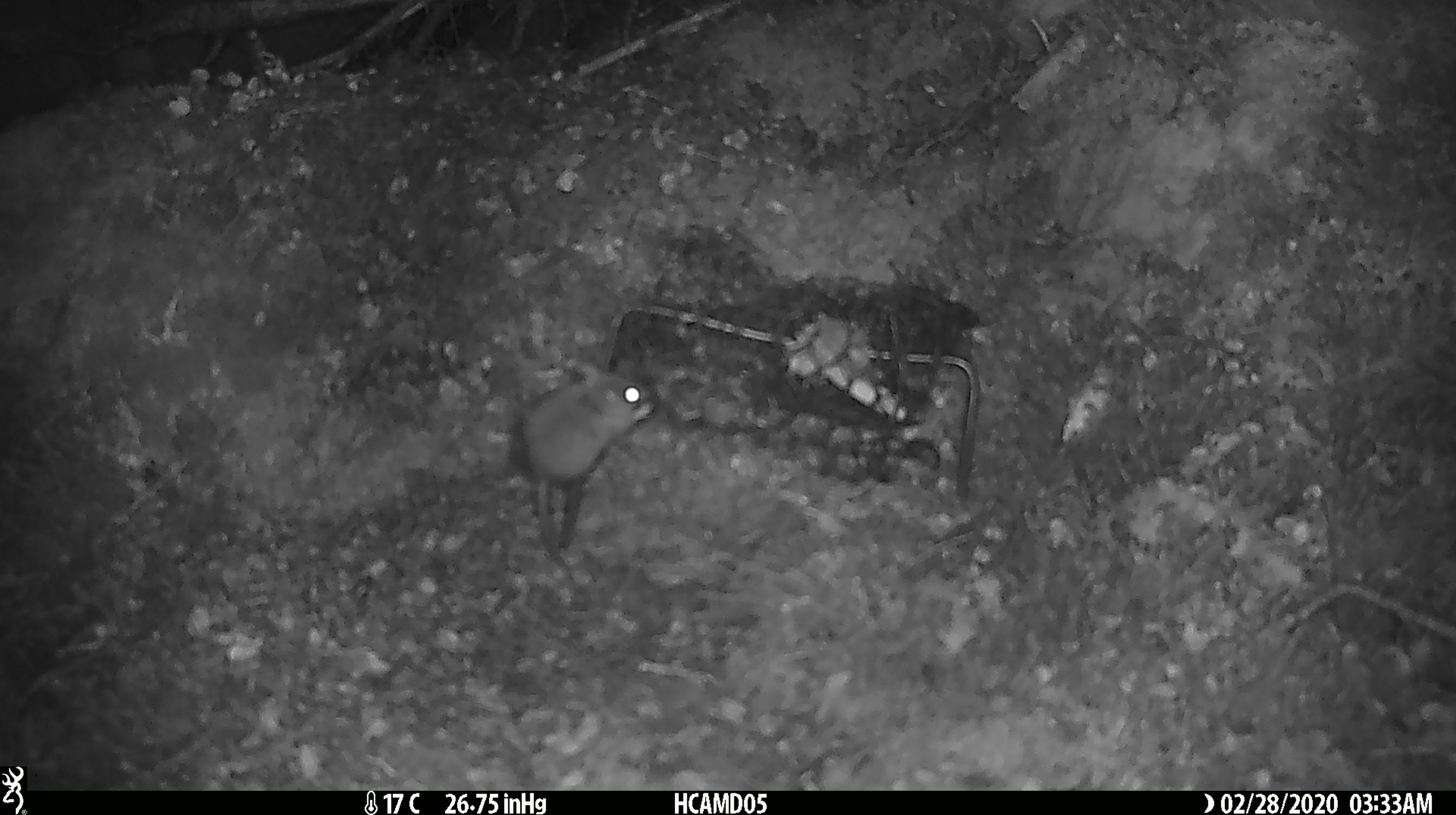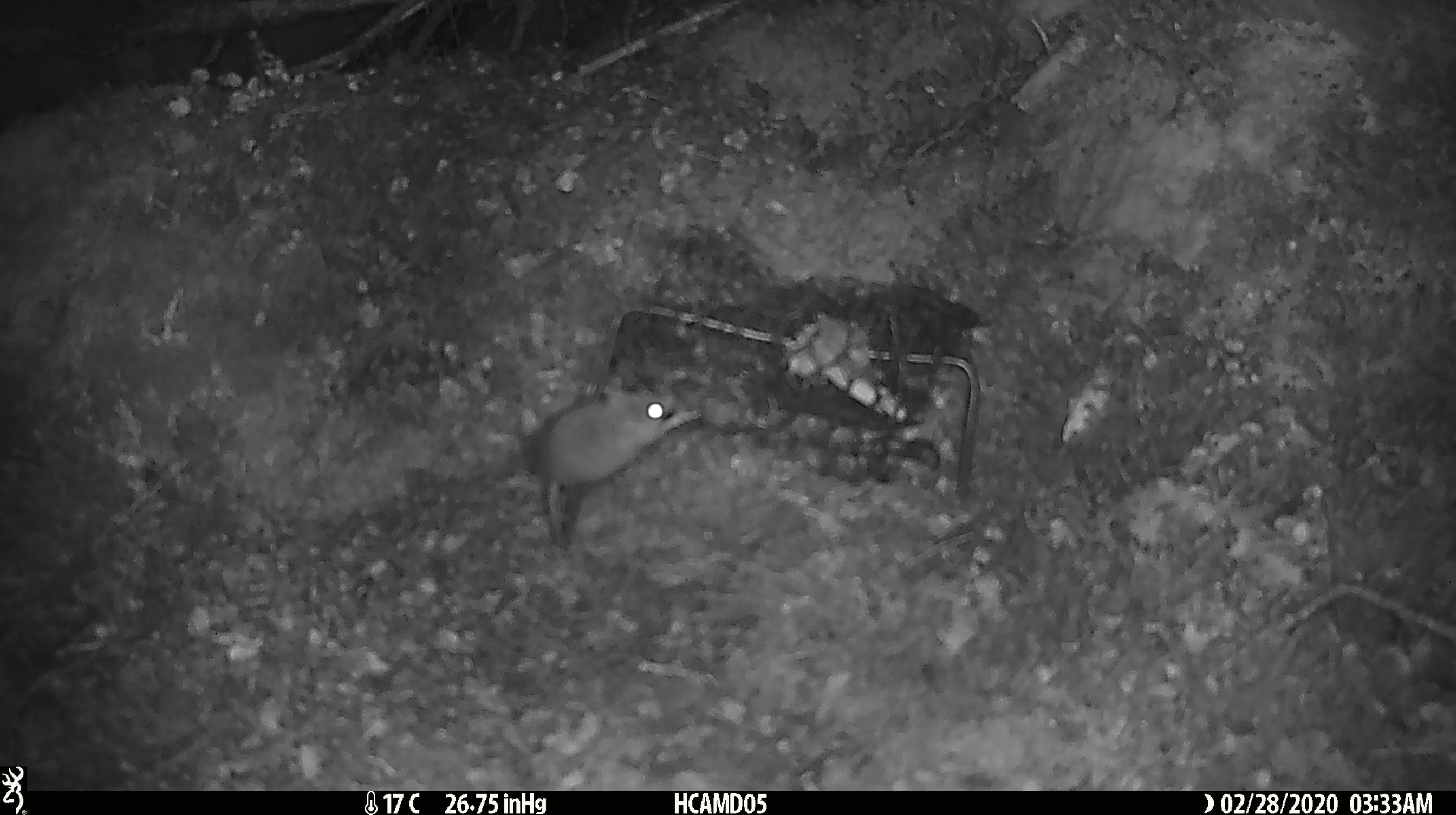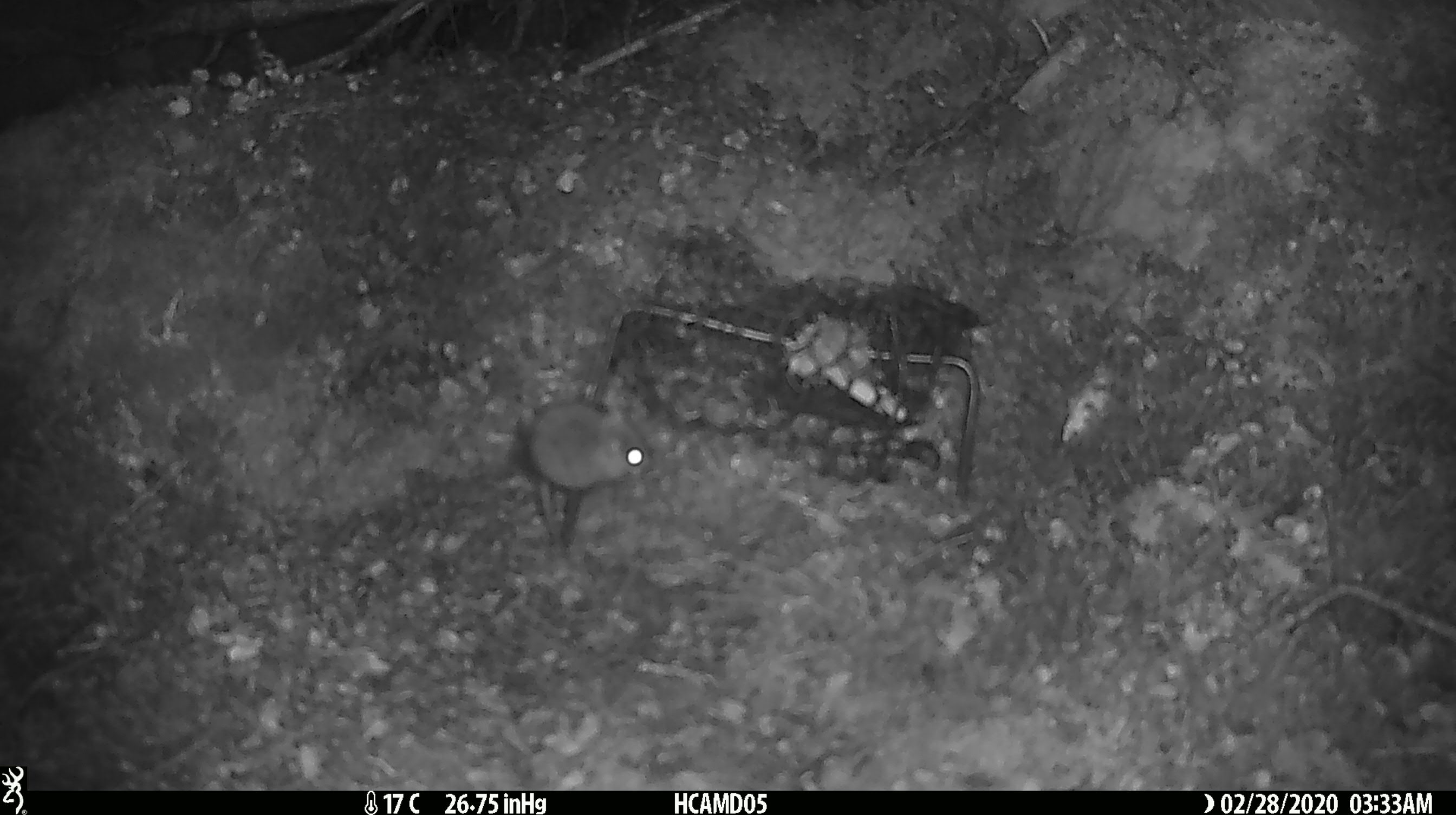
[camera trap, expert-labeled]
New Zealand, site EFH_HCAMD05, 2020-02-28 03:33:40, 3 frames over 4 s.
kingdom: Animalia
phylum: Chordata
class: Mammalia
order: Rodentia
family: Muridae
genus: Mus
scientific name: Mus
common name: mouse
Mouse (Mus).